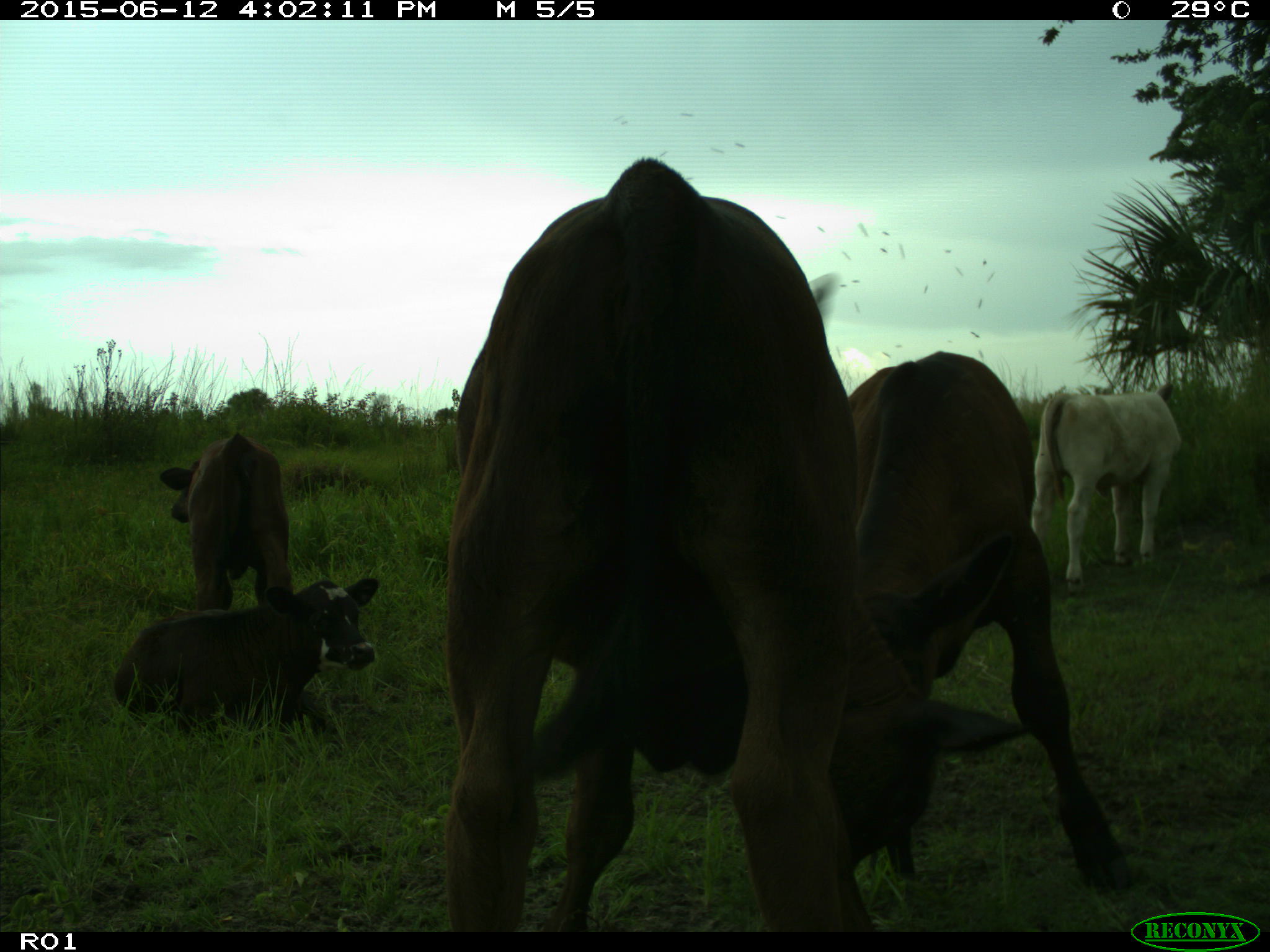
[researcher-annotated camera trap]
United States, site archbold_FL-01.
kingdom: Animalia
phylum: Chordata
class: Mammalia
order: Artiodactyla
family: Bovidae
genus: Bos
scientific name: Bos taurus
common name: domestic cow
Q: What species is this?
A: Bos taurus (domestic cow).